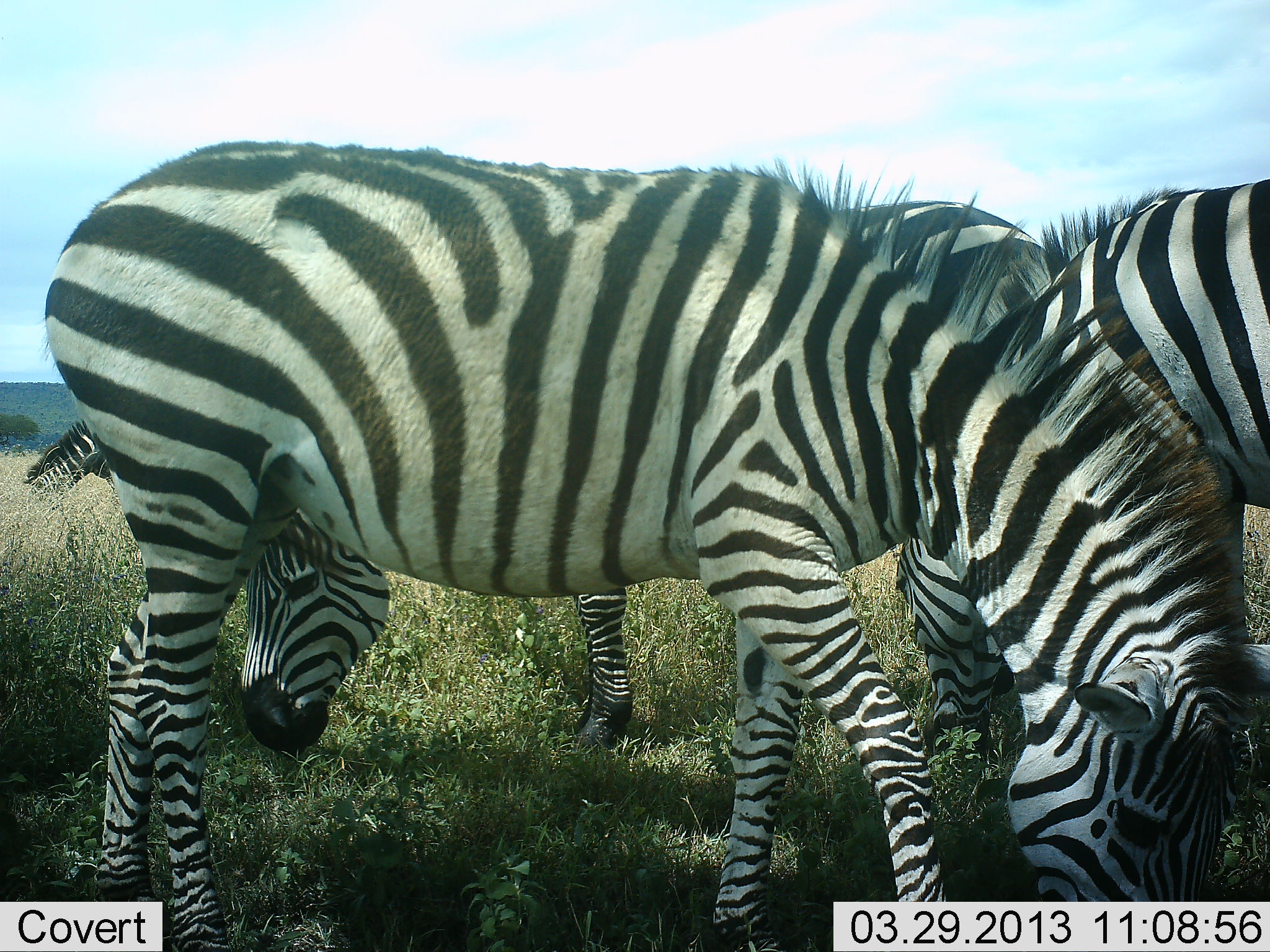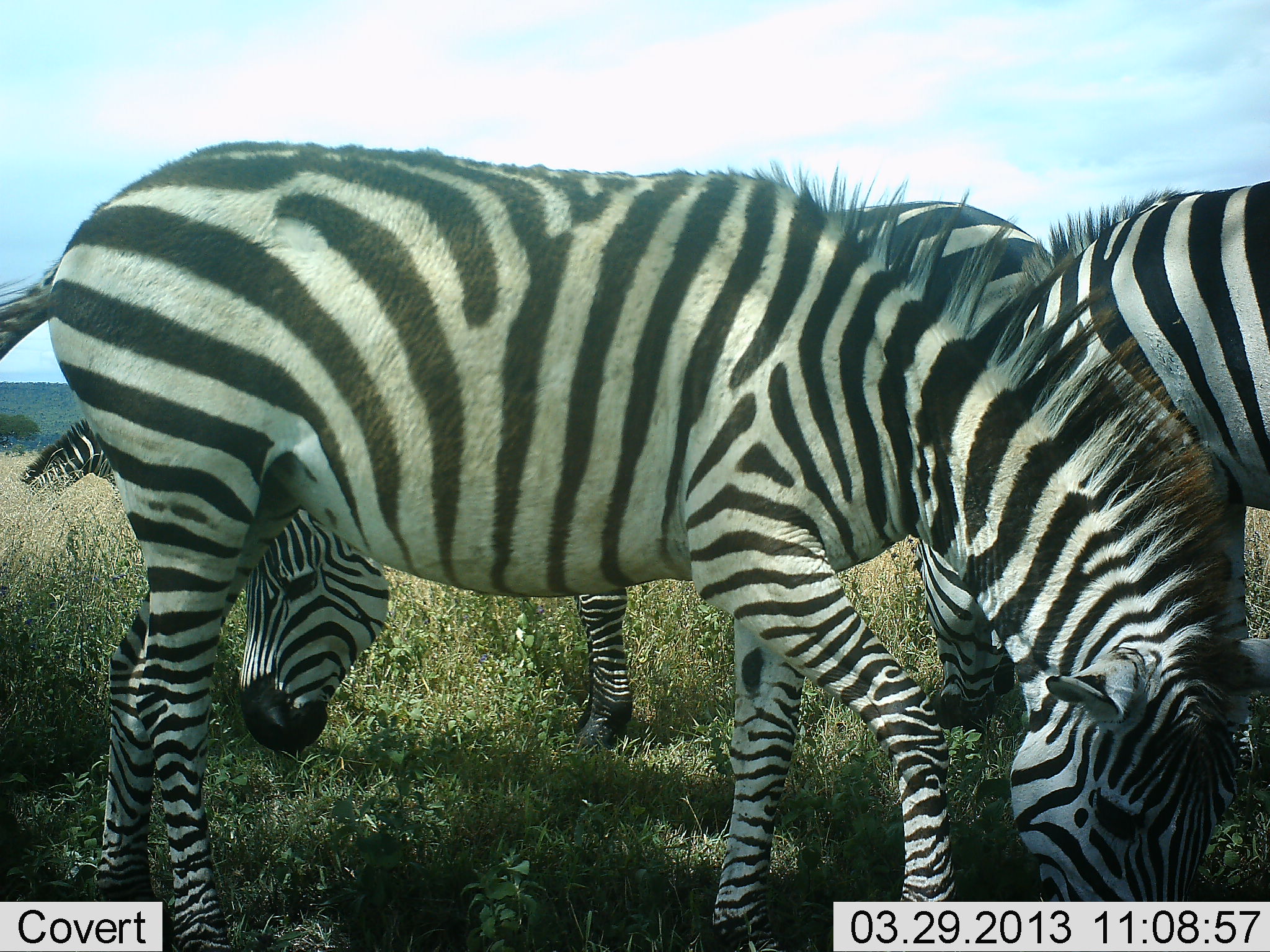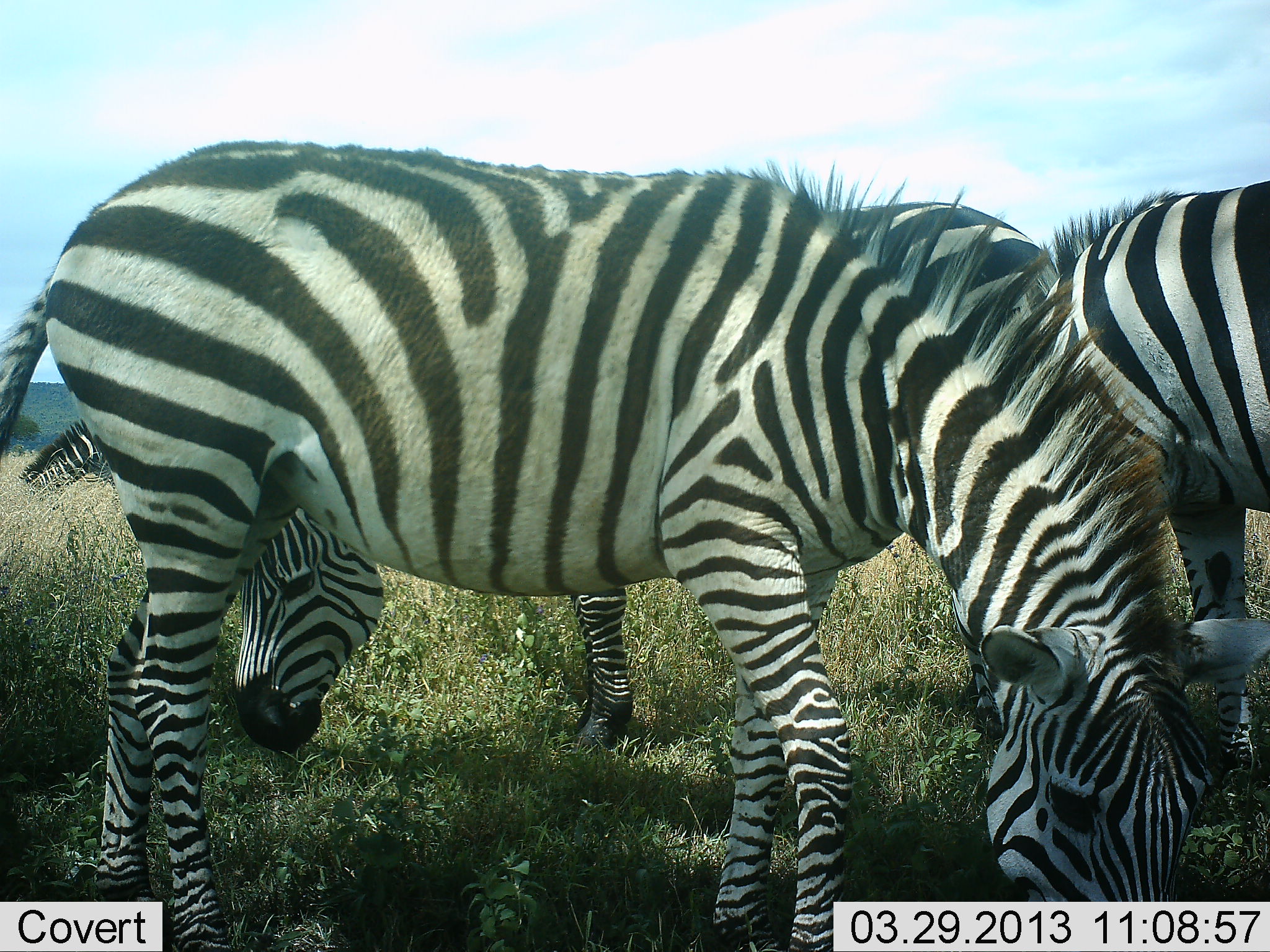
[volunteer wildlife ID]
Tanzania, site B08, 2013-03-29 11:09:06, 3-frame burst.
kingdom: Animalia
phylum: Chordata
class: Mammalia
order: Perissodactyla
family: Equidae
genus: Equus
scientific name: Equus quagga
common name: plains zebra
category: zebra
Zebra (plains zebra) (Equus quagga), count 4. Behavior (volunteer vote fractions): standing 30%, resting 0%, moving 4%, interacting 0%. Young present (vote fraction): 0%. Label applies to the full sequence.